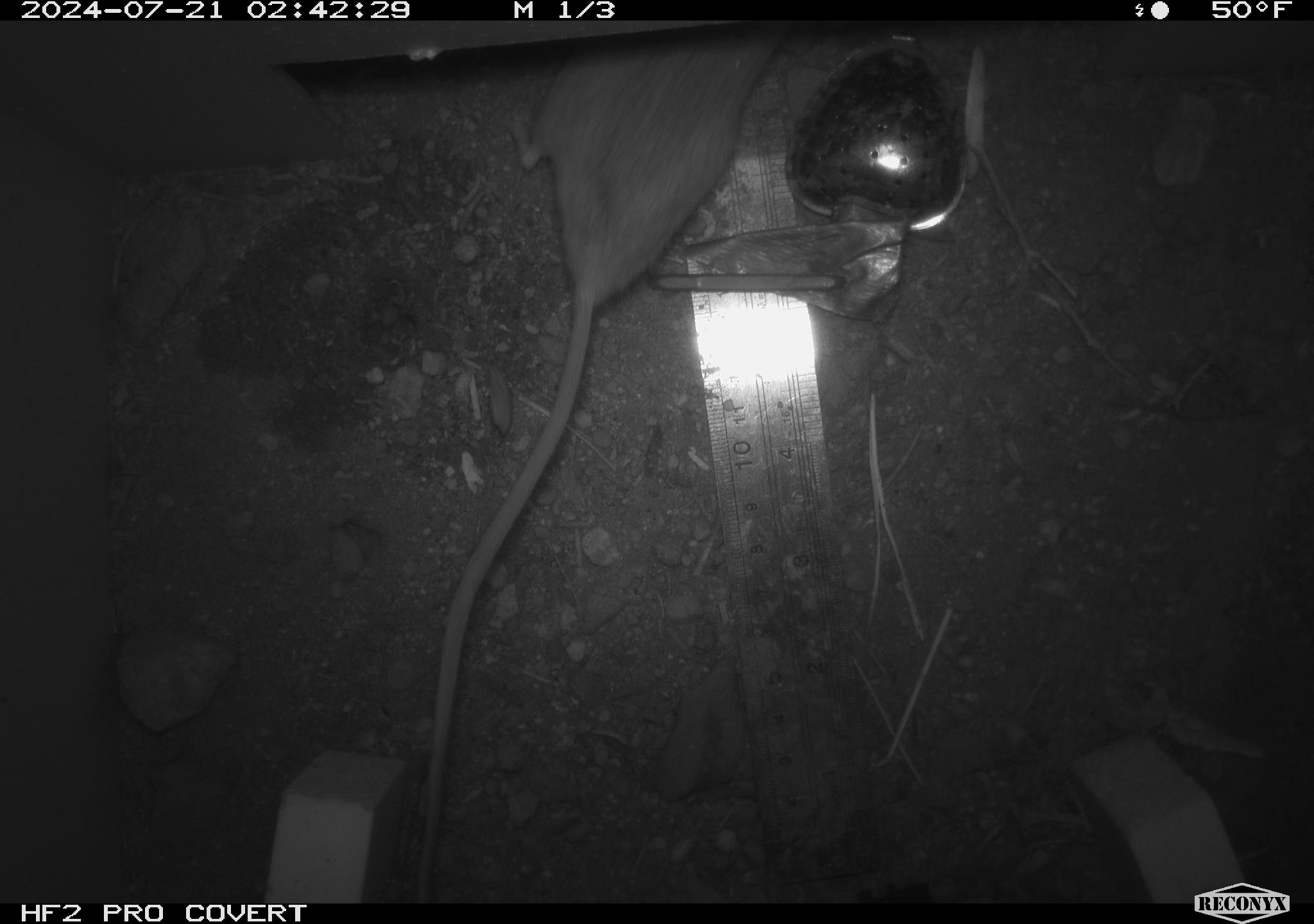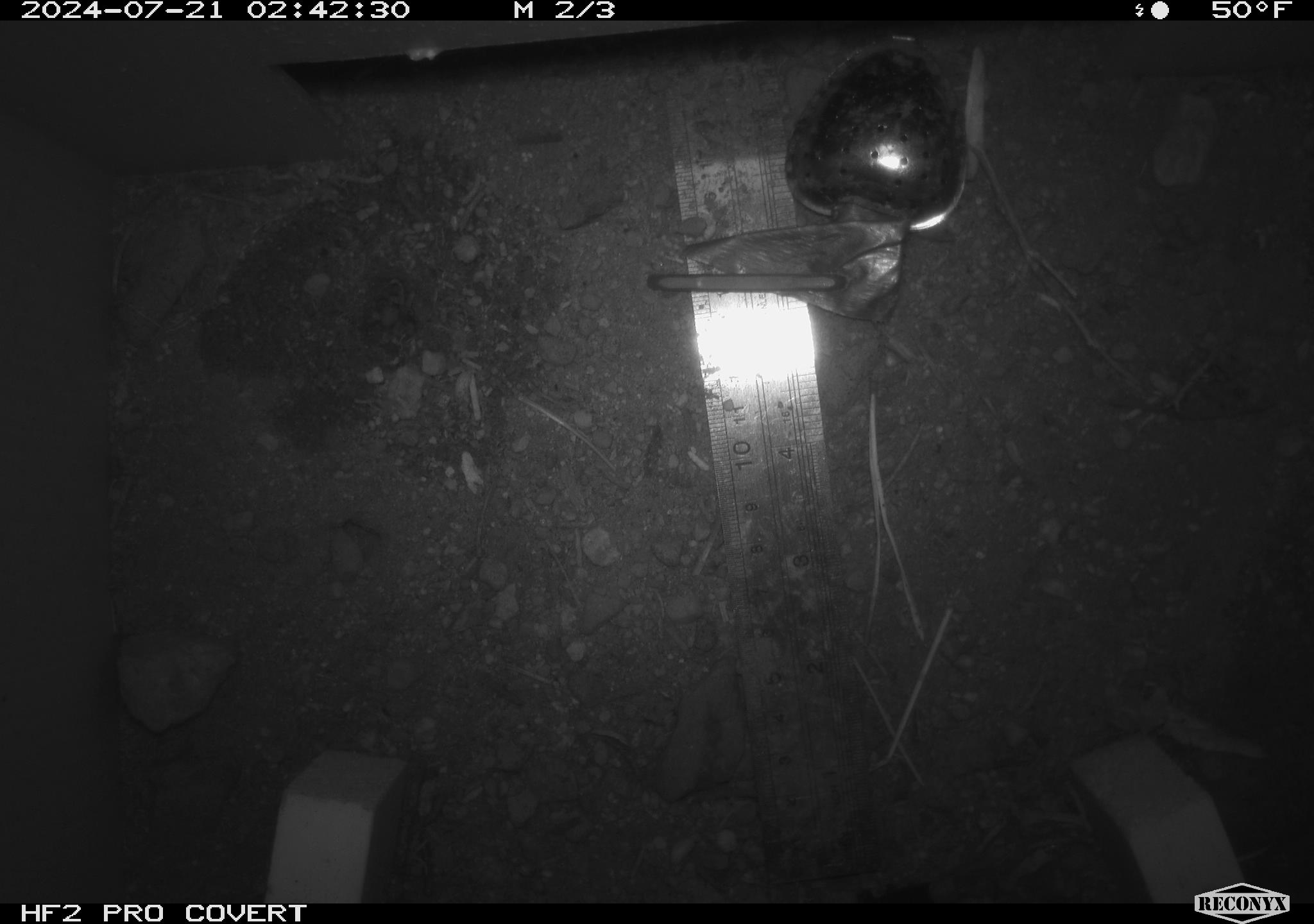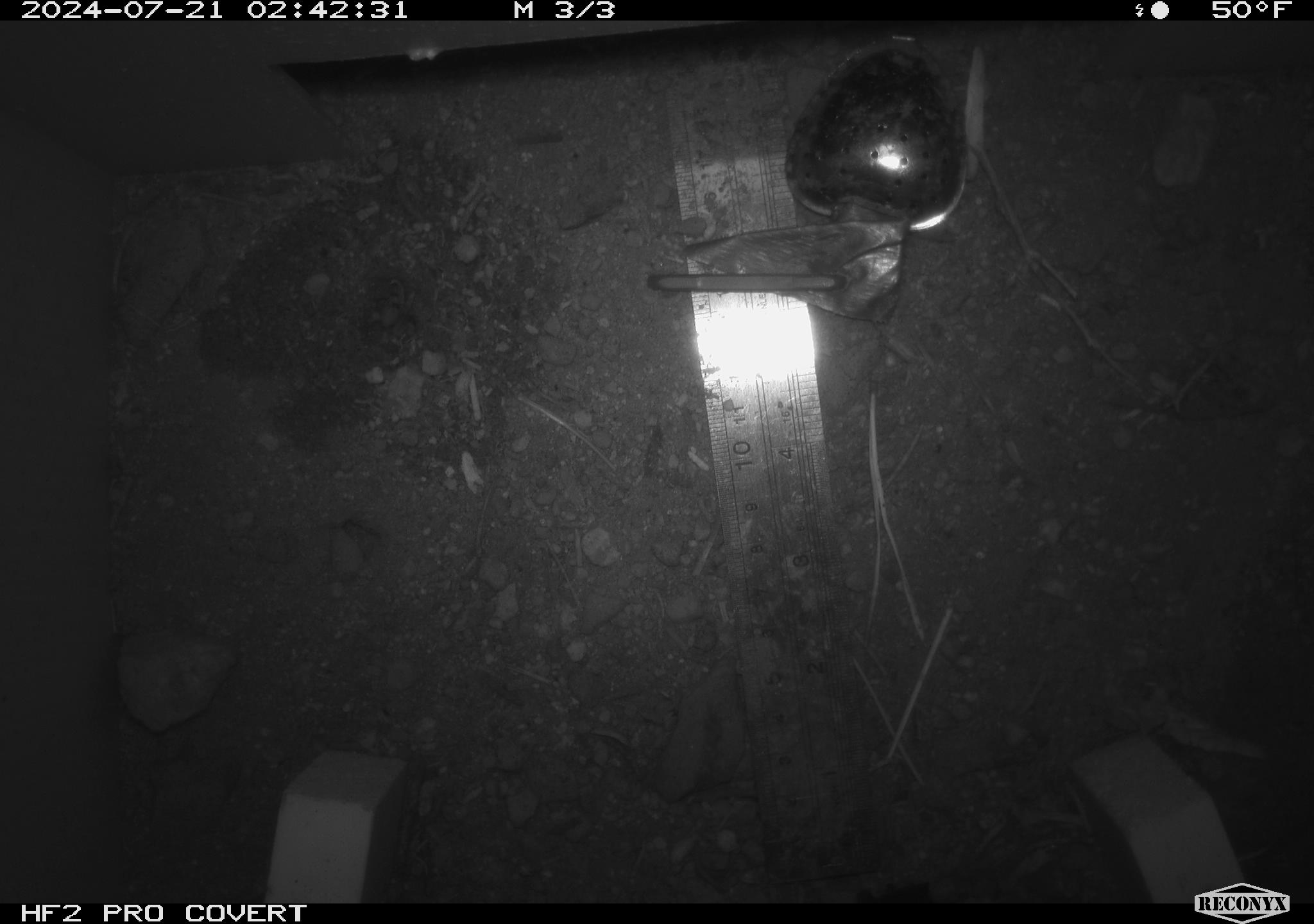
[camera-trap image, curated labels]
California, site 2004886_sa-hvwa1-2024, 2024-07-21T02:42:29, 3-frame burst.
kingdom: Animalia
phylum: Chordata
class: Mammalia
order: Rodentia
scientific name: Rodentia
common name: mouse species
Mouse species (Rodentia).